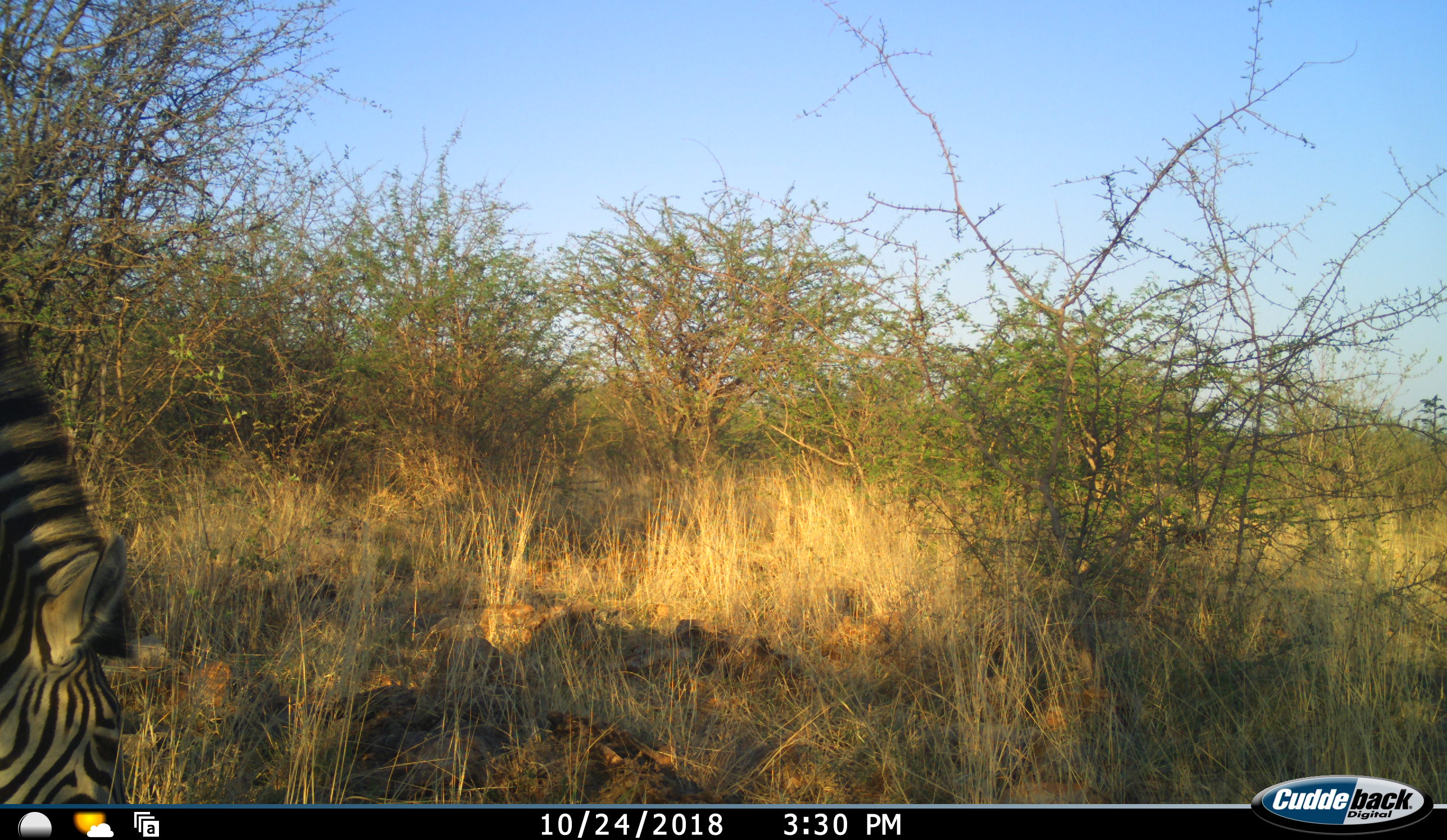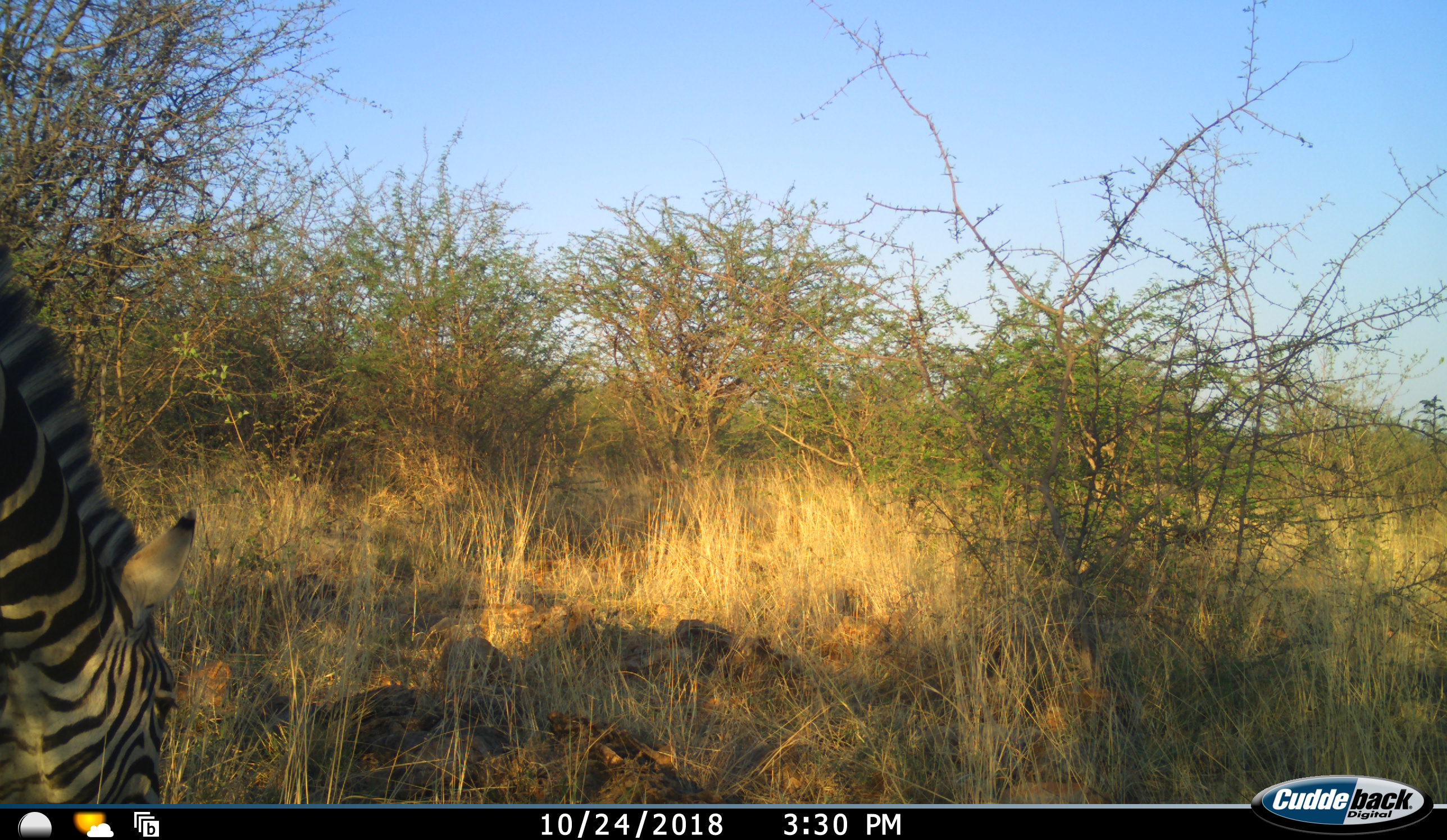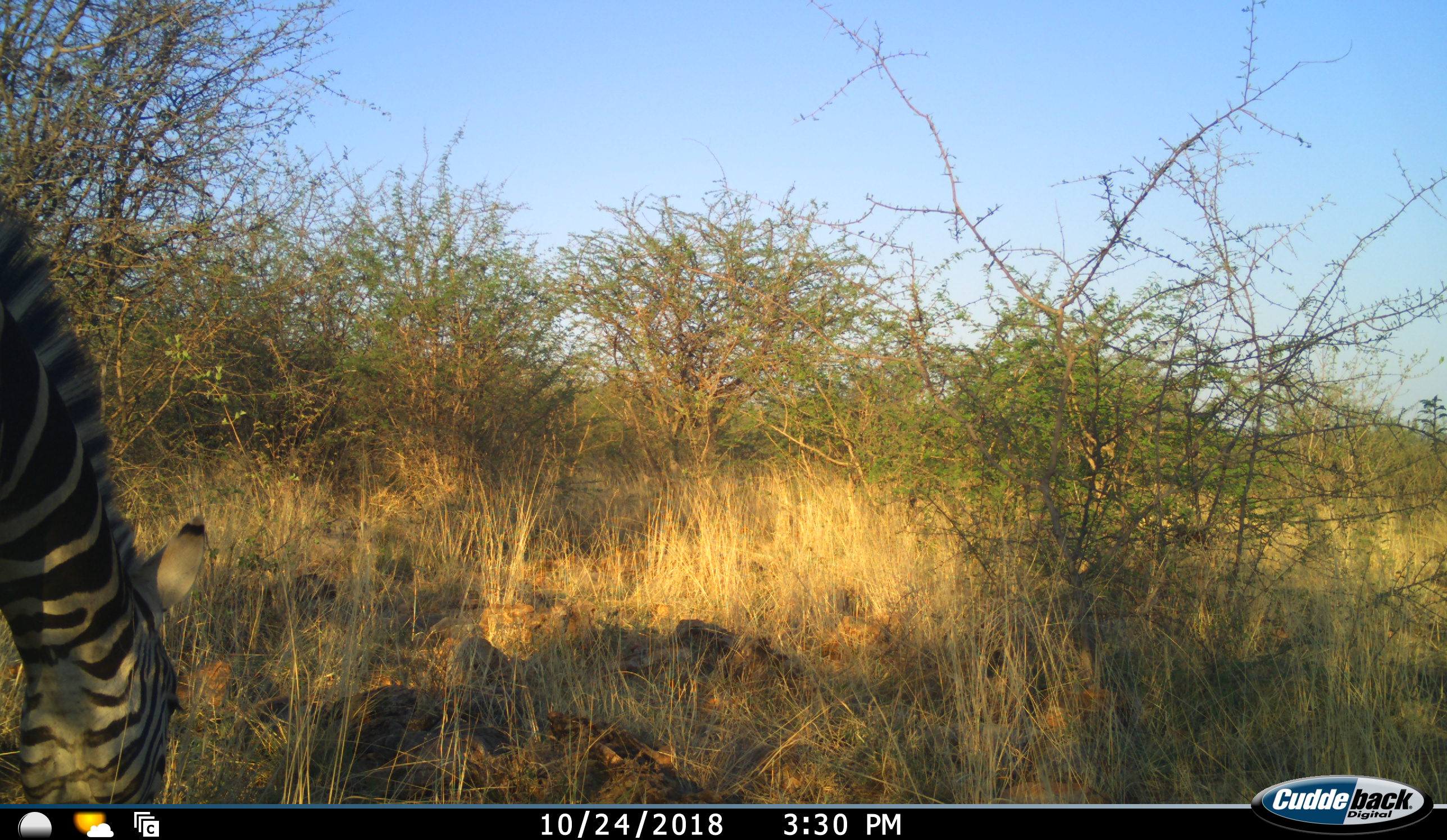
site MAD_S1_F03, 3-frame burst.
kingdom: Animalia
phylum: Chordata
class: Mammalia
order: Perissodactyla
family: Equidae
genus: Equus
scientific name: Equus quagga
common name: plains zebra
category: zebraplains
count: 1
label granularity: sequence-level